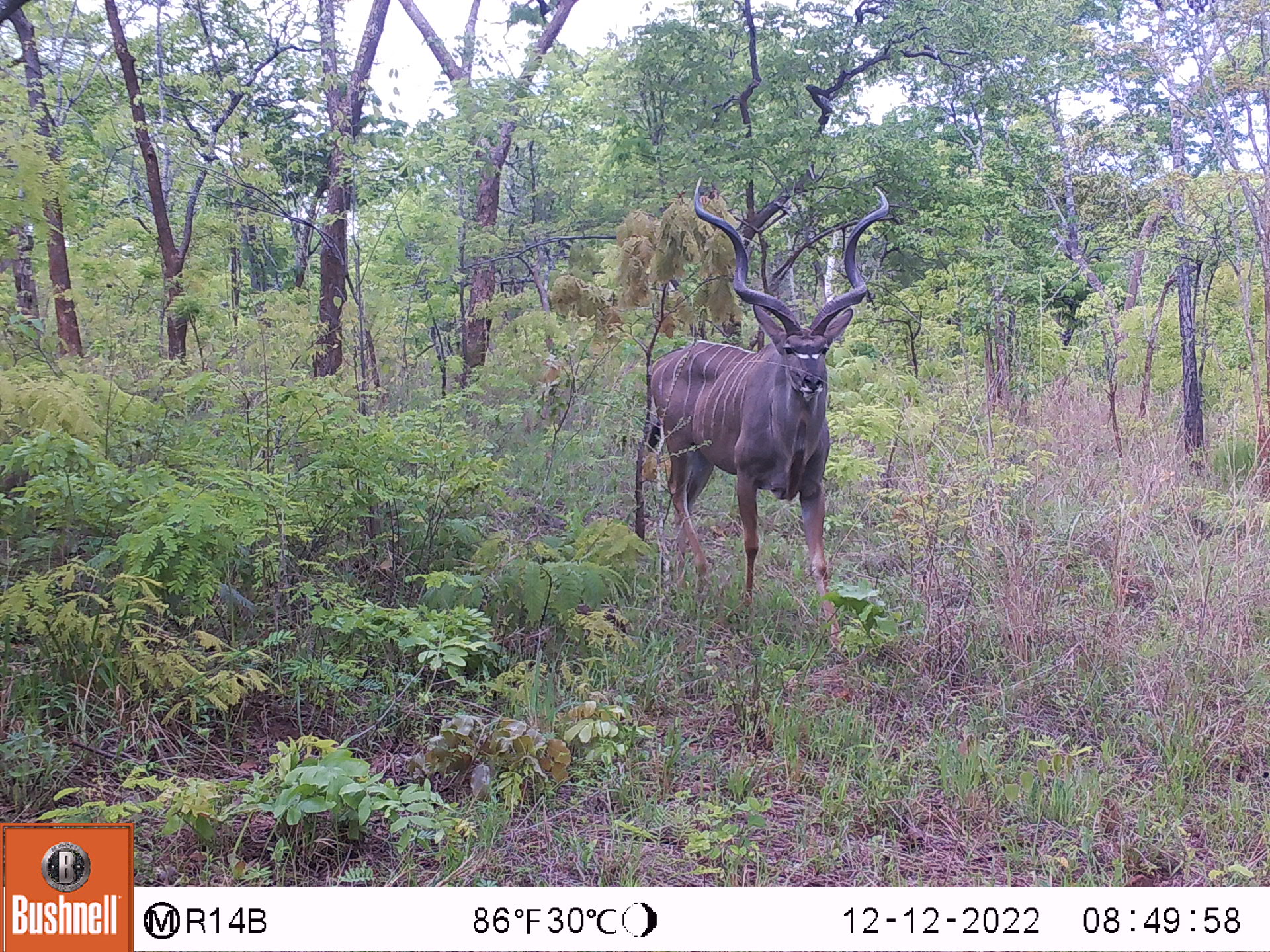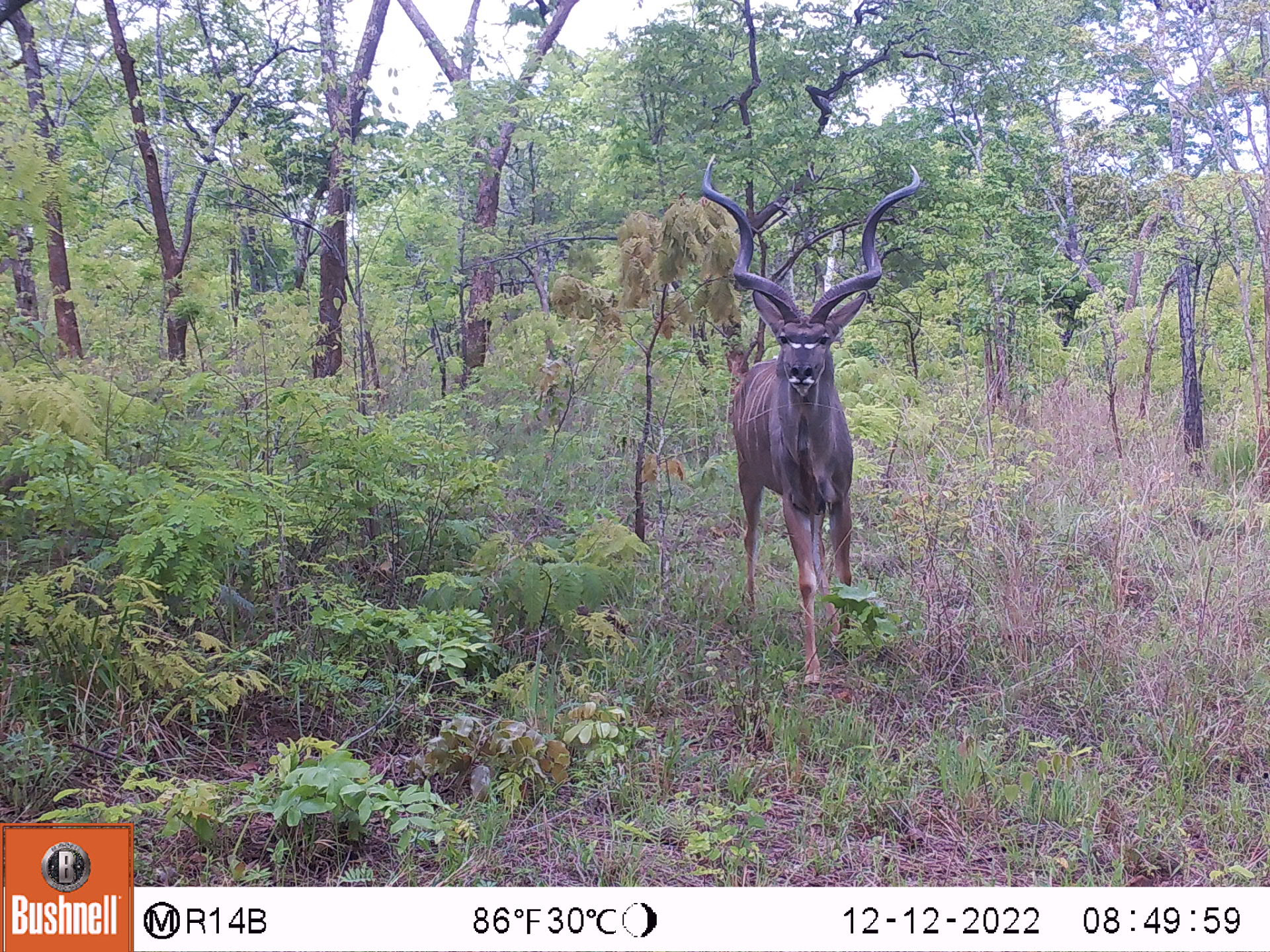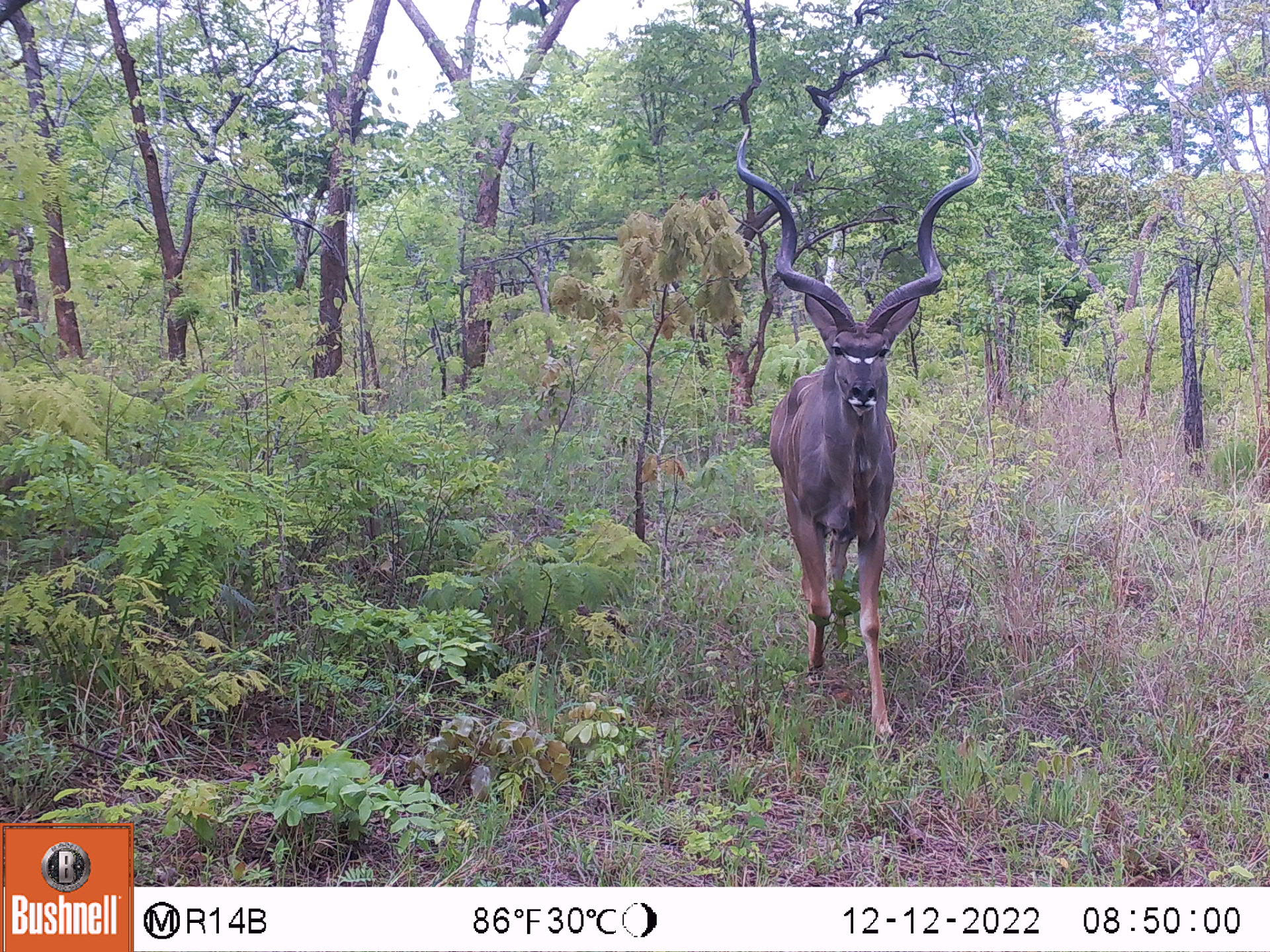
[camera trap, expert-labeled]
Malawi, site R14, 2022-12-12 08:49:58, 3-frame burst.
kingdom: Animalia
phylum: Chordata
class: Mammalia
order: Artiodactyla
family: Bovidae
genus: Tragelaphus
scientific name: Tragelaphus strepsiceros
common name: greater kudu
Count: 1.